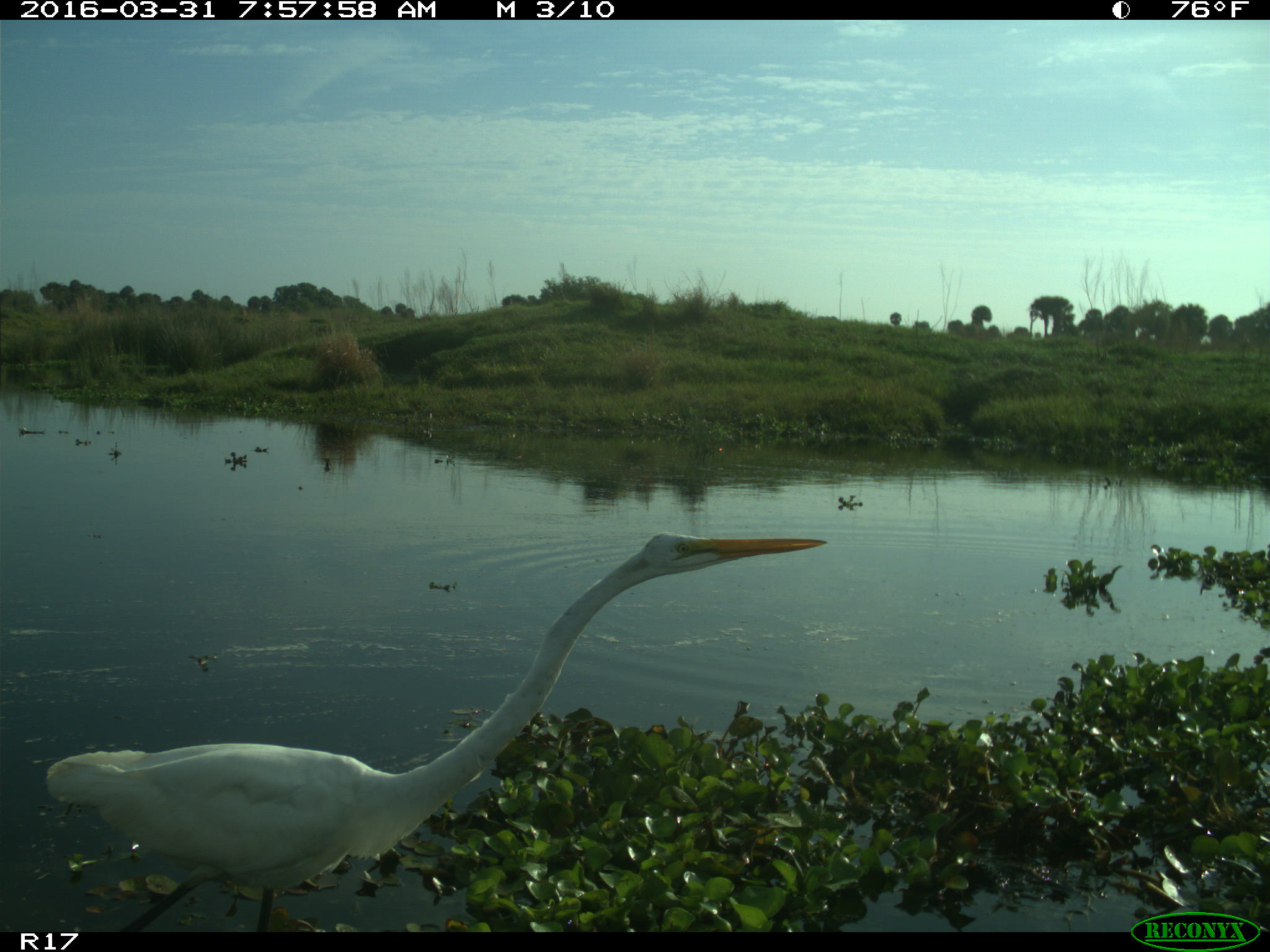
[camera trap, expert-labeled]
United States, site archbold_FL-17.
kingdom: Animalia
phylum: Chordata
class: Aves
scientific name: Aves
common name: birds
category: unidentified bird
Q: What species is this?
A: Unidentified bird (birds) (Aves).